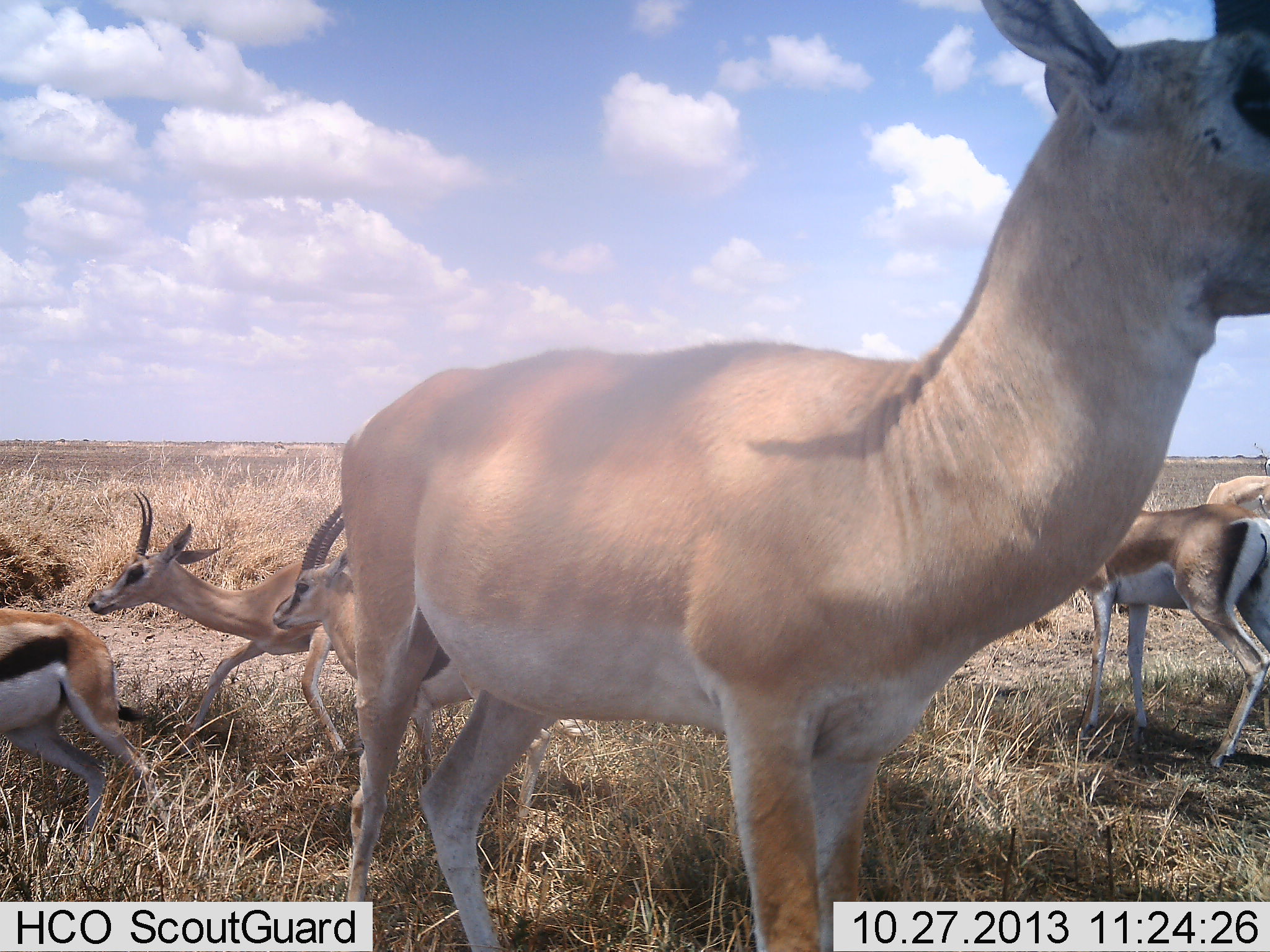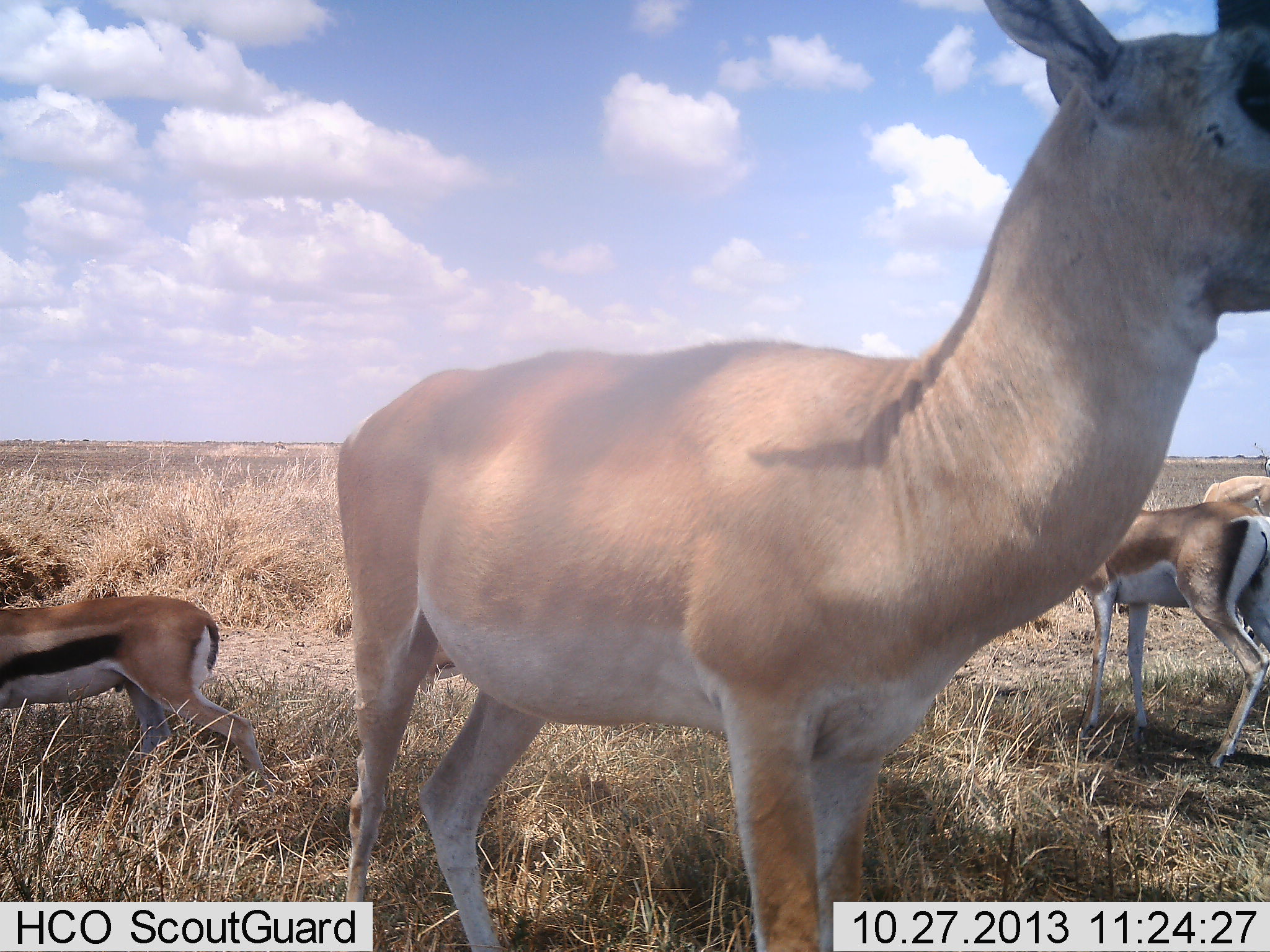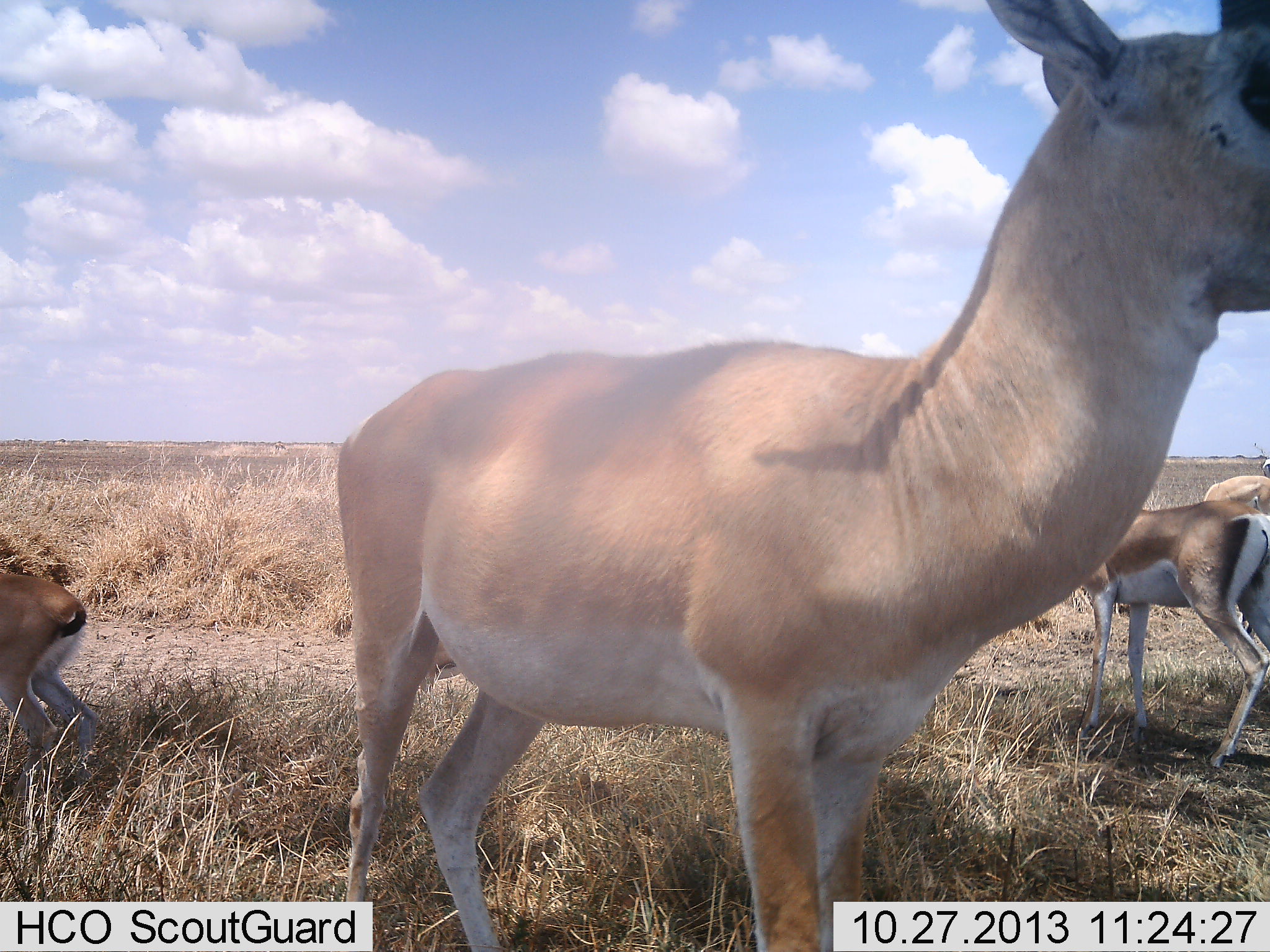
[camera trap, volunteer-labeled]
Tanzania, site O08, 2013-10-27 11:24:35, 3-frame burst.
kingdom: Animalia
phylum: Chordata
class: Mammalia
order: Artiodactyla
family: Bovidae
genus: Nanger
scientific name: Nanger granti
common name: grant's gazelle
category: gazellegrants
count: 4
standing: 89%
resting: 0%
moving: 56%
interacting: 0%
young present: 6%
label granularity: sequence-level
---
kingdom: Animalia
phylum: Chordata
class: Mammalia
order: Artiodactyla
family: Bovidae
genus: Eudorcas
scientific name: Eudorcas thomsonii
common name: thomson's gazelle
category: gazellethomsons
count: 3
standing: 42%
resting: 0%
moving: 79%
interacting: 11%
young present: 5%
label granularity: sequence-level